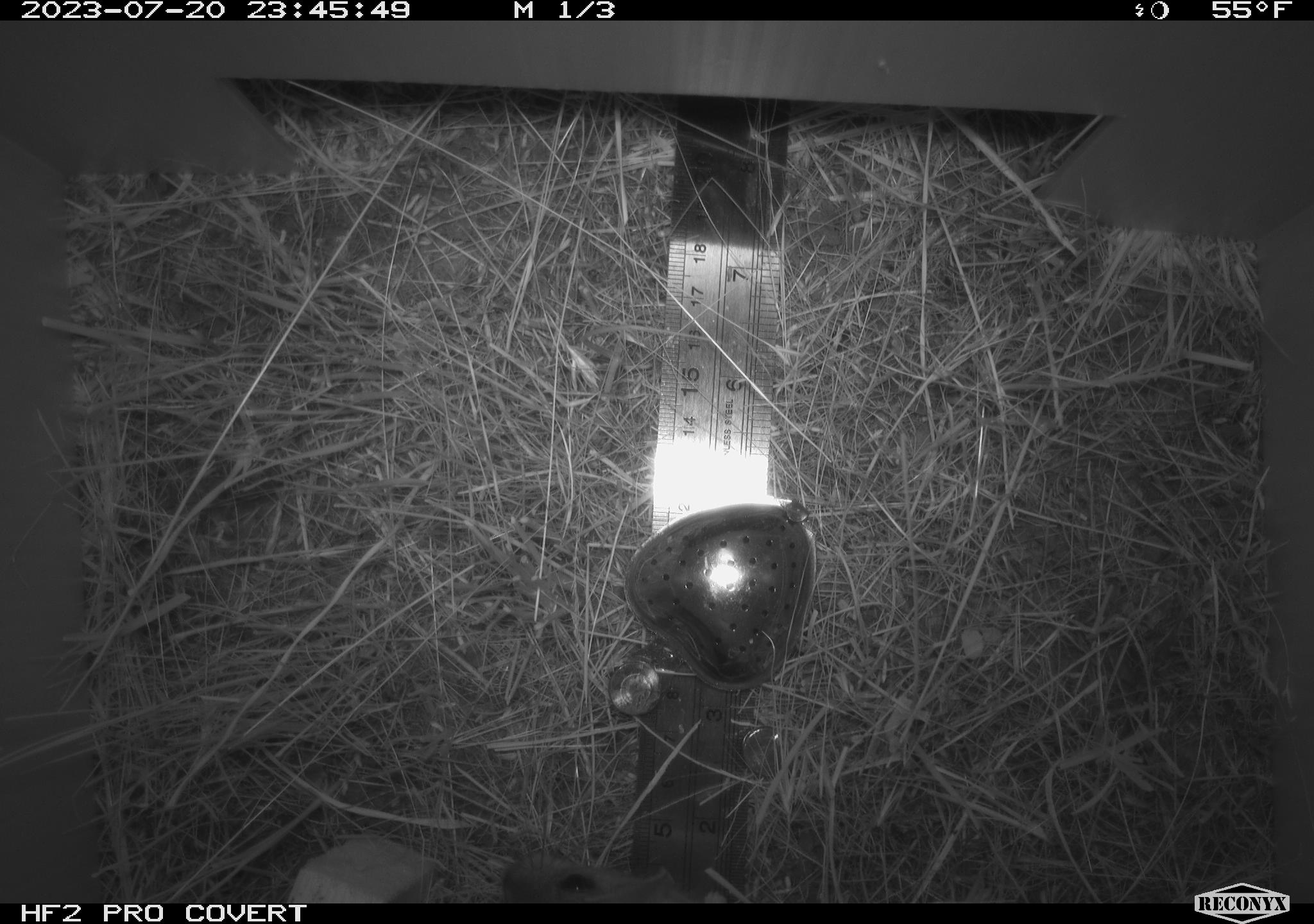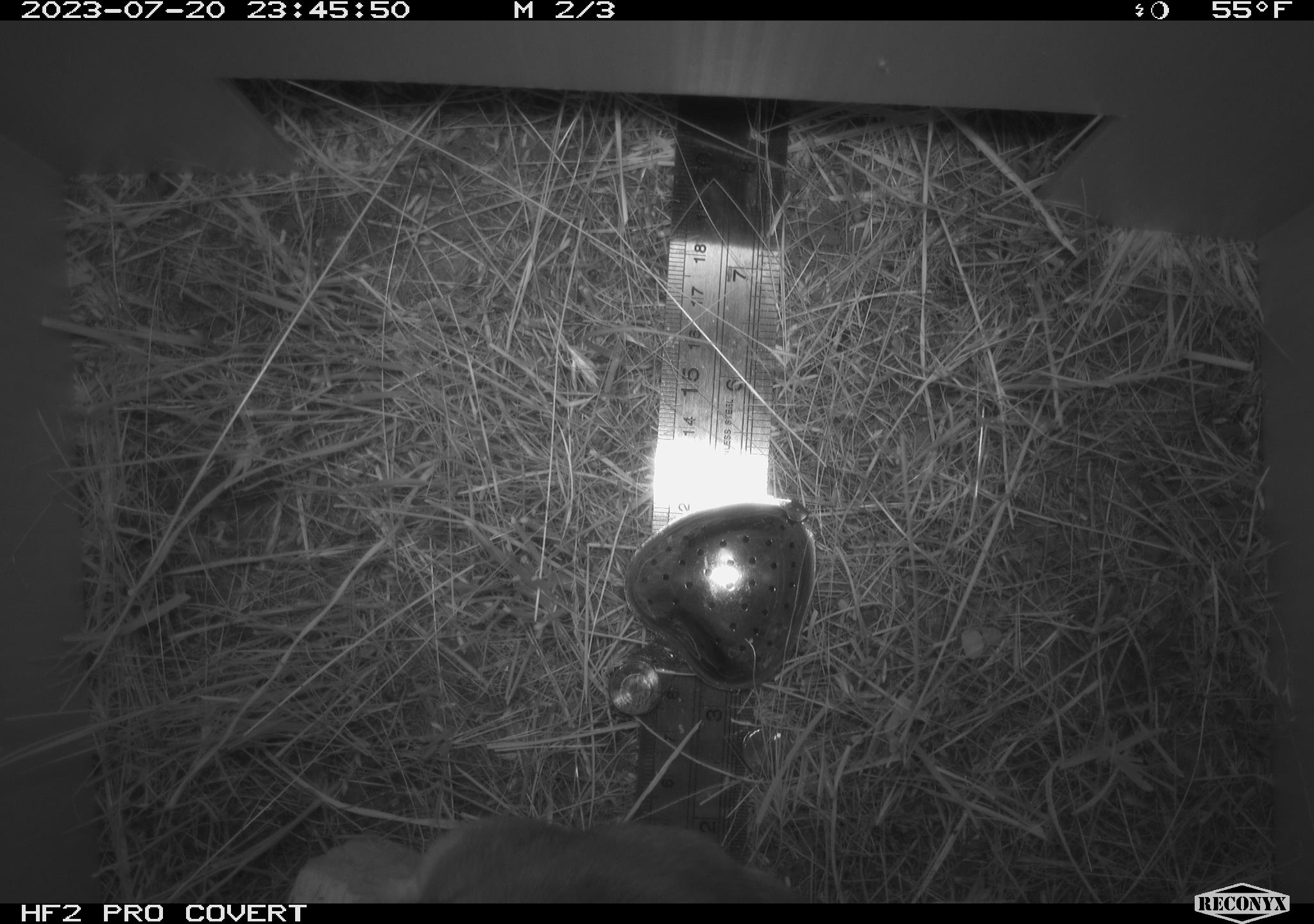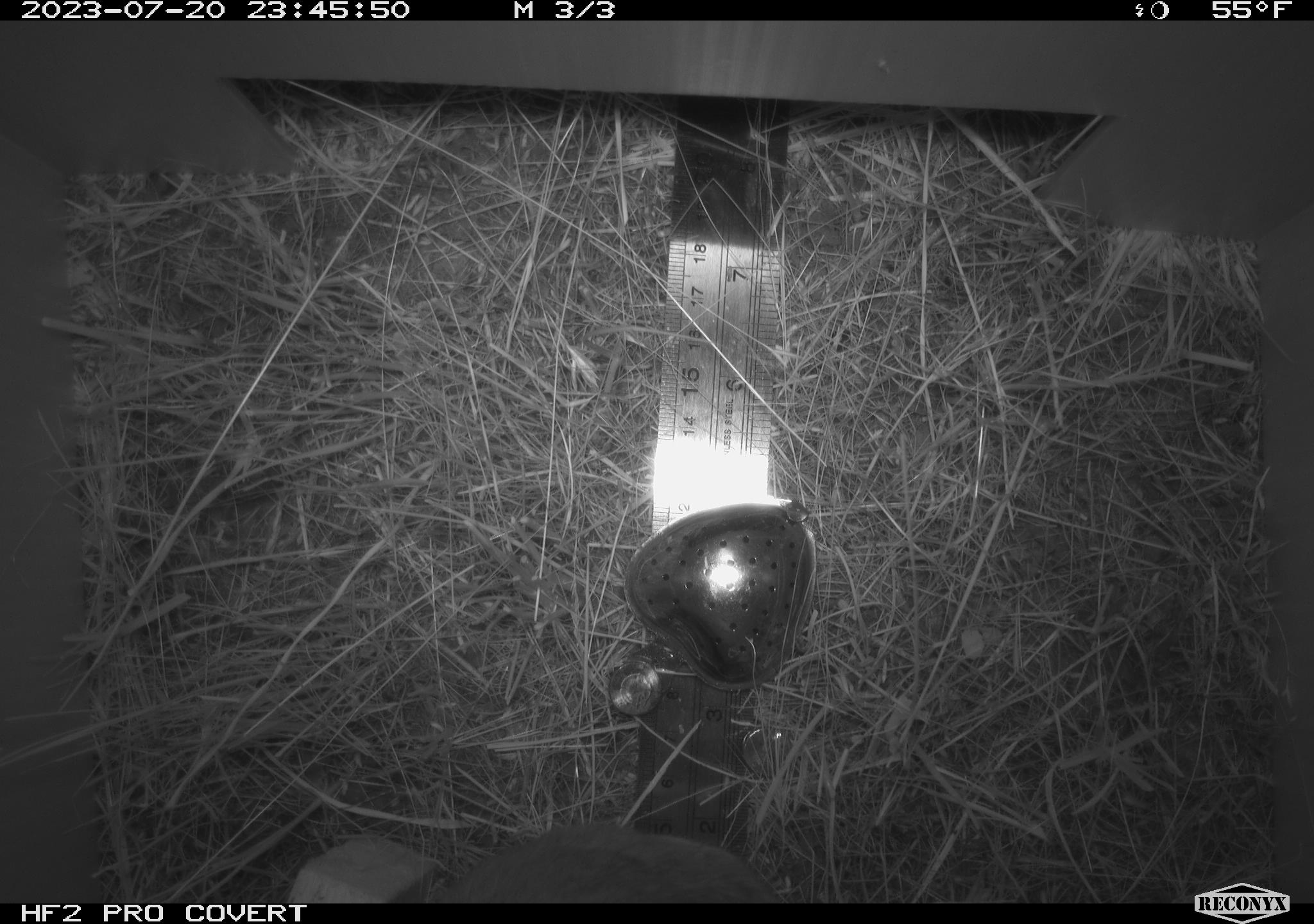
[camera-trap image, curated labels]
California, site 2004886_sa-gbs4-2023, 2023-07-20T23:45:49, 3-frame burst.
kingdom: Animalia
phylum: Chordata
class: Mammalia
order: Rodentia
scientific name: Rodentia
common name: mouse species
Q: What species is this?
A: Mouse species (Rodentia).